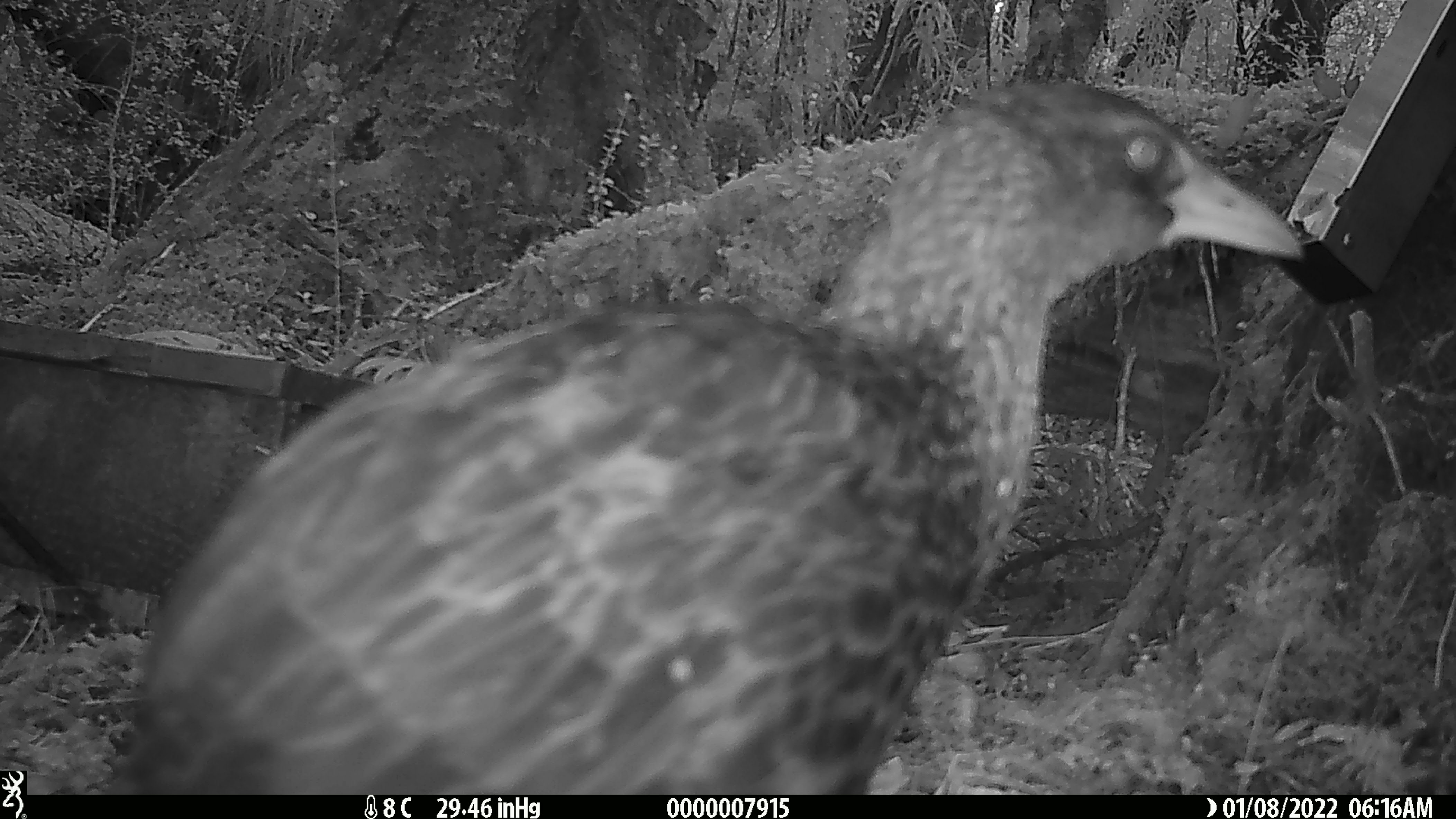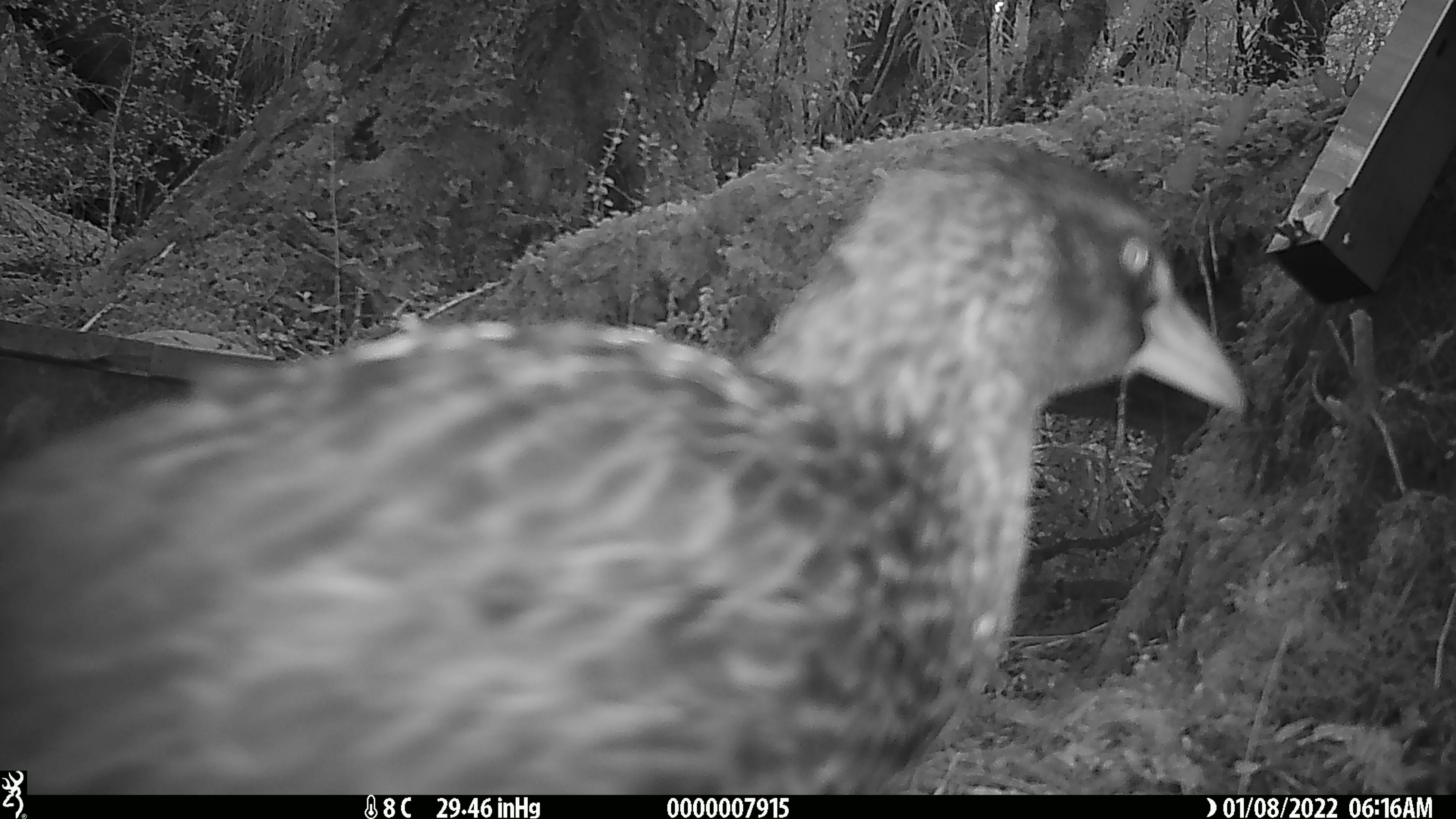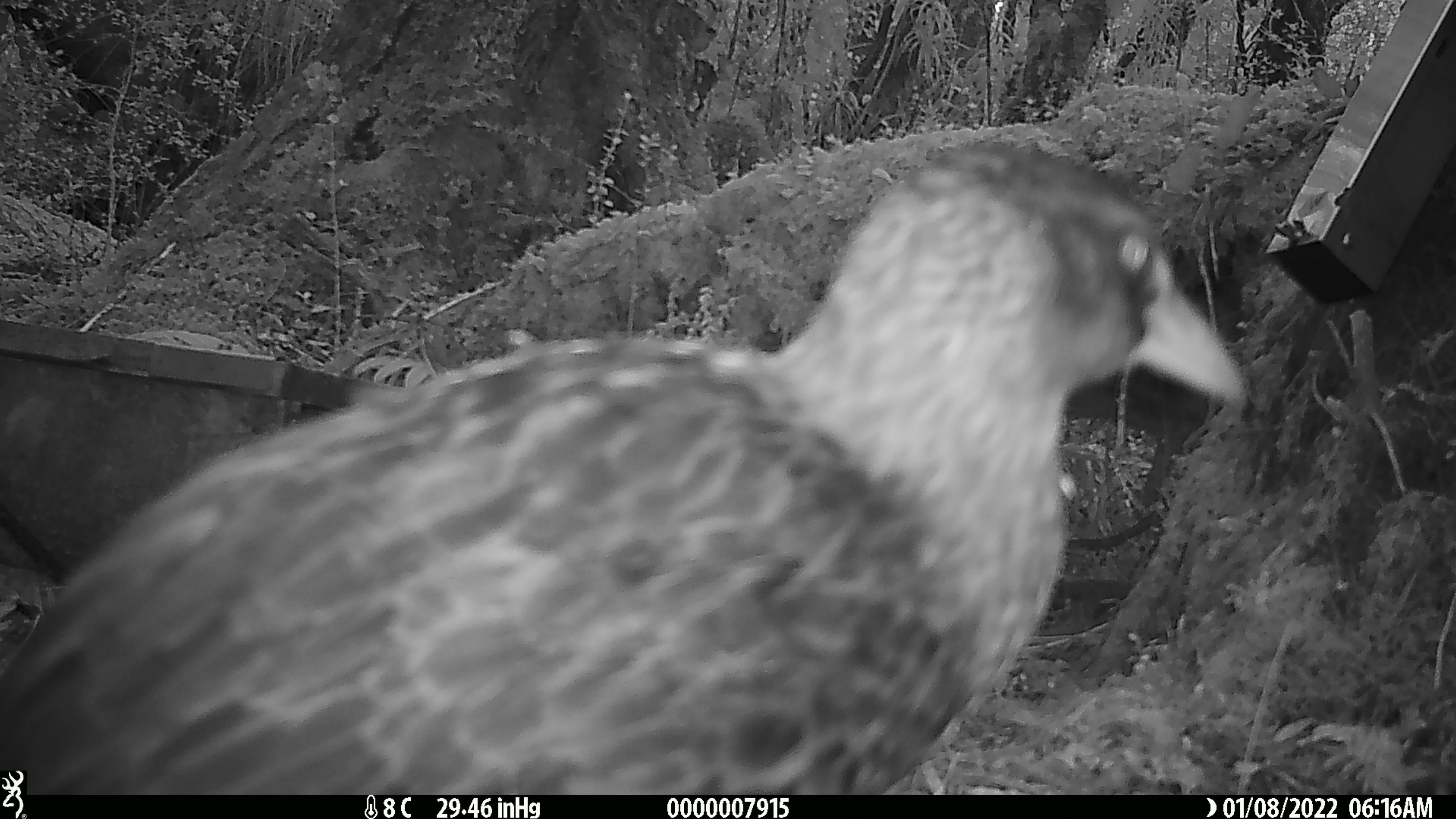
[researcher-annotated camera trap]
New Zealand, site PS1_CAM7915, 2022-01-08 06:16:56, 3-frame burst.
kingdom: Animalia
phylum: Chordata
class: Aves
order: Gruiformes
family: Rallidae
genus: Gallirallus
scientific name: Gallirallus australis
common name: weka